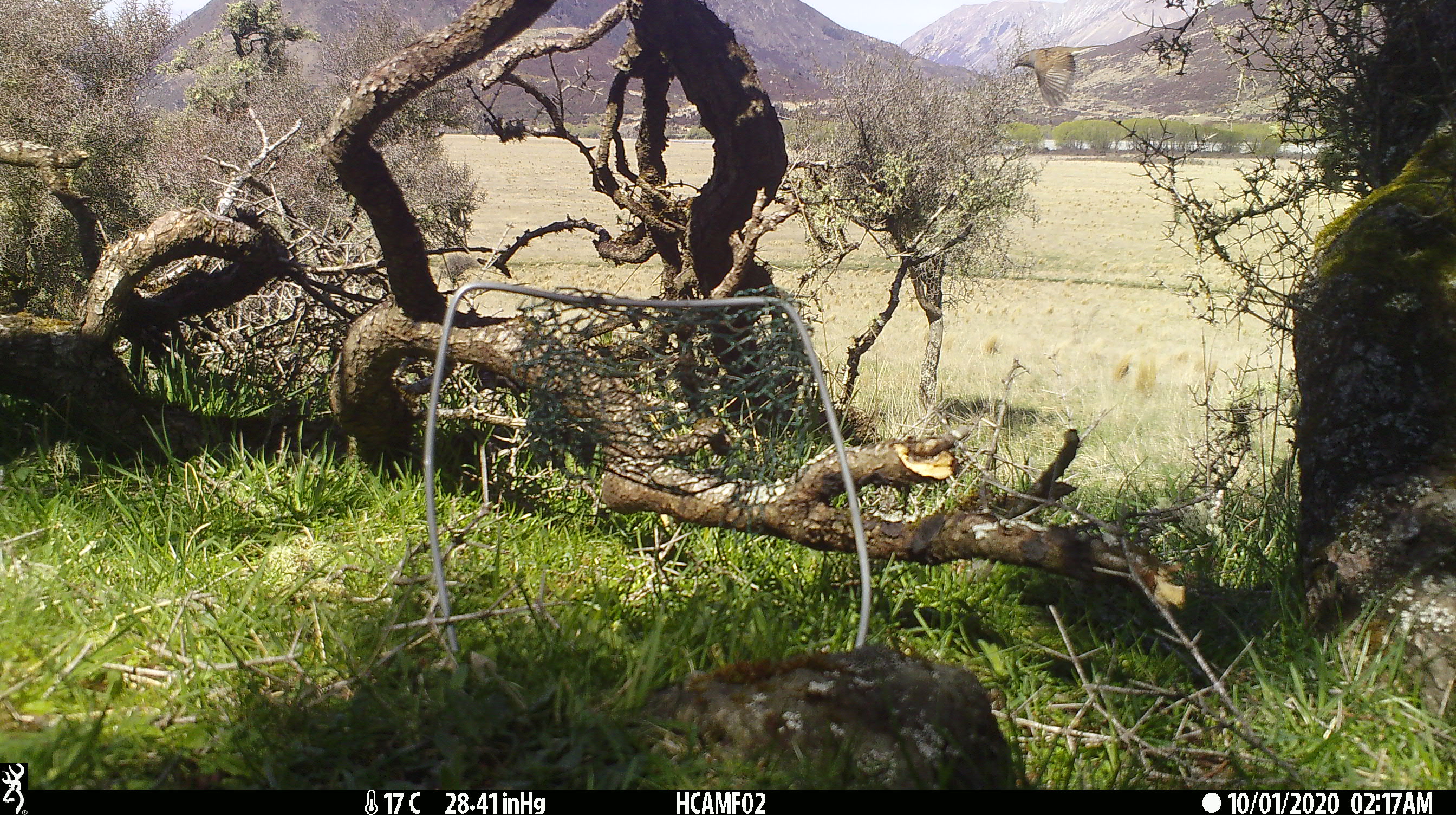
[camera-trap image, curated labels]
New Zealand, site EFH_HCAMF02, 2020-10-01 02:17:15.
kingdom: Animalia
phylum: Chordata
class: Aves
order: Passeriformes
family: Prunellidae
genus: Prunella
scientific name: Prunella modularis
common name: dunnock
Dunnock (Prunella modularis).